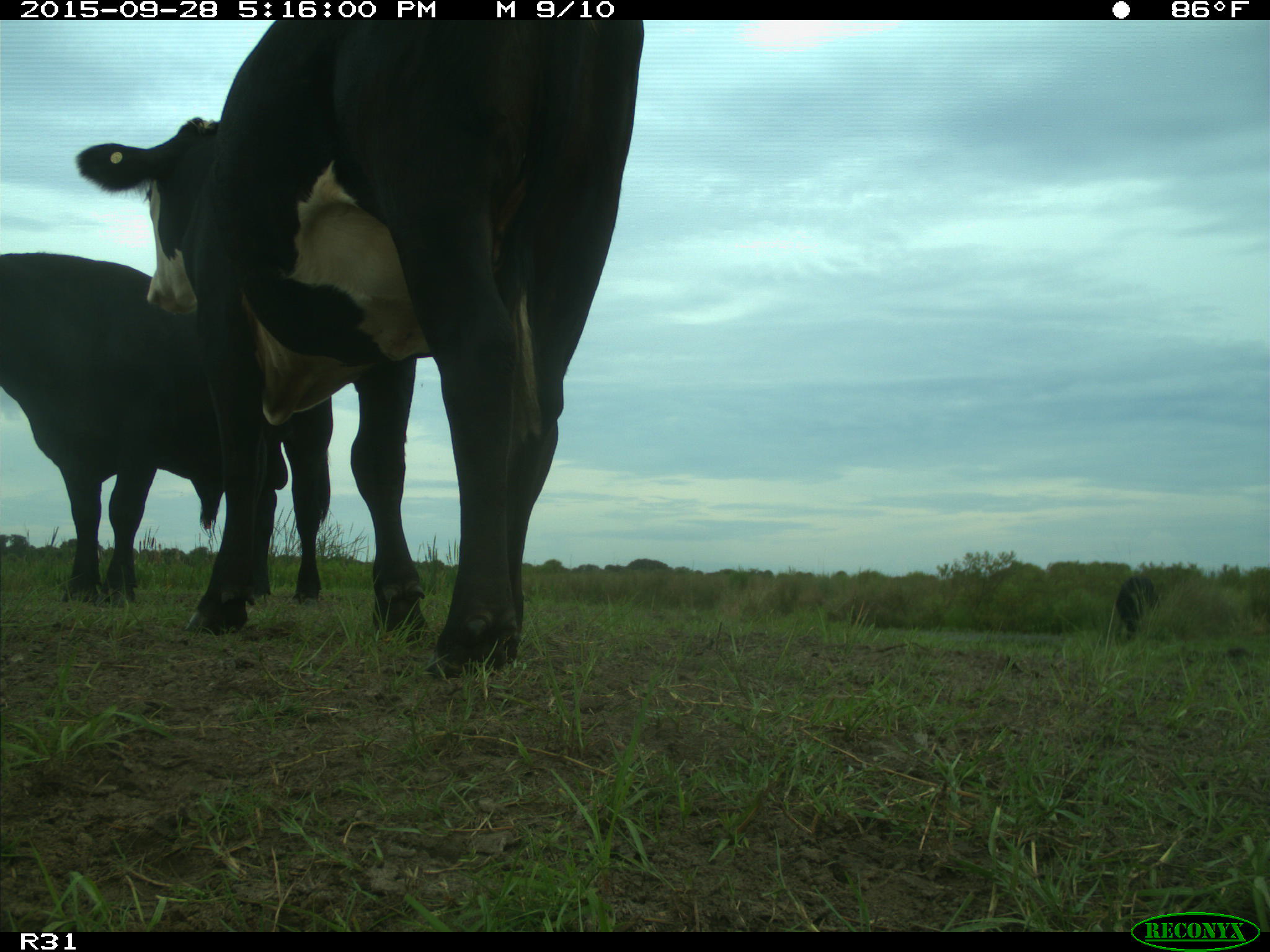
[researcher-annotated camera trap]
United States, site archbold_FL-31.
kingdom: Animalia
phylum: Chordata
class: Mammalia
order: Artiodactyla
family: Bovidae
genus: Bos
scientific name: Bos taurus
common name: domestic cow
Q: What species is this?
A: Bos taurus (domestic cow).